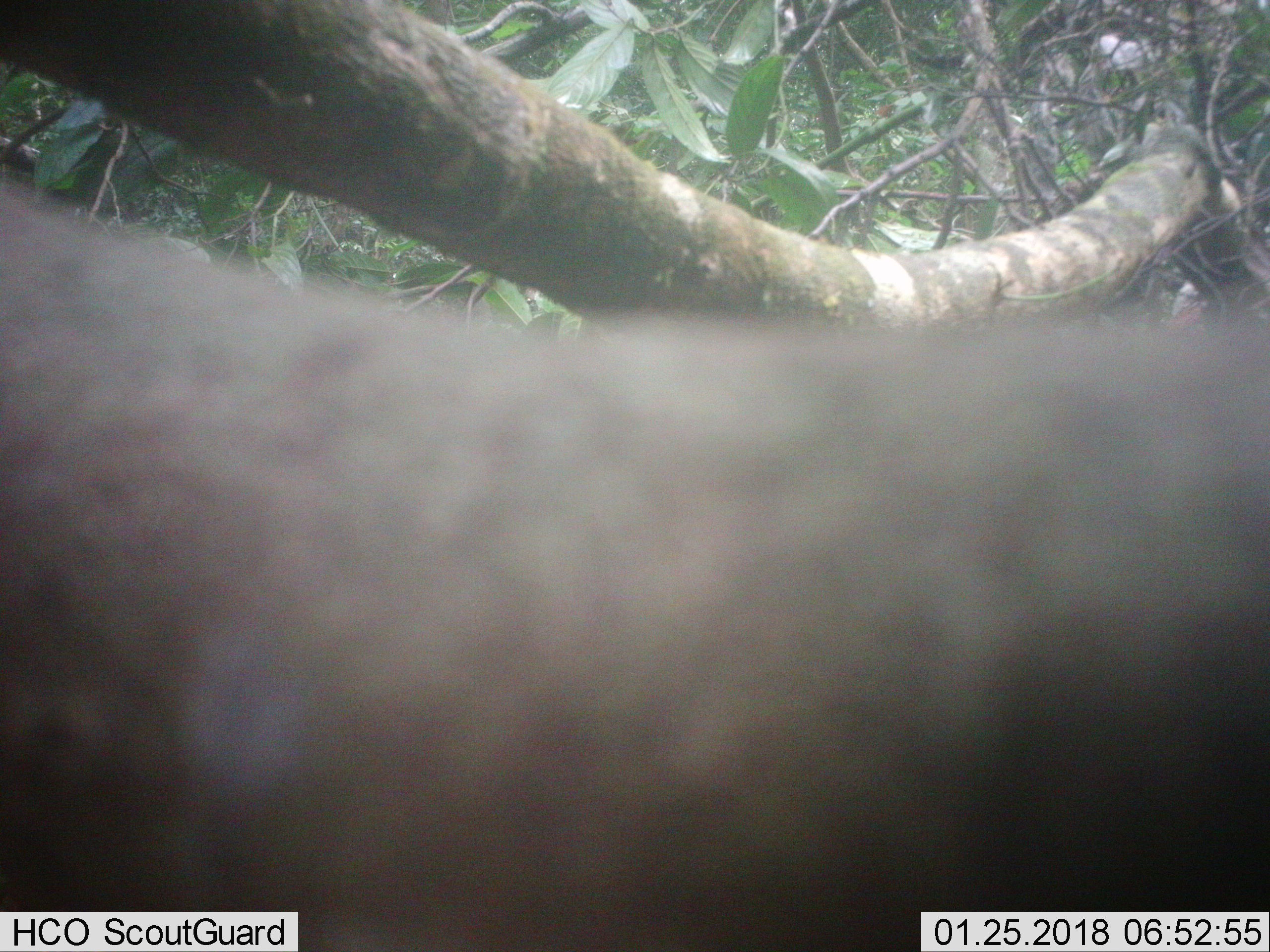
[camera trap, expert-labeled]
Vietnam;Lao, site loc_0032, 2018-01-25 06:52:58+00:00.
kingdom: Animalia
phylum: Chordata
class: Mammalia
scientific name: Mammalia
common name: mammal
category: unidentified mammal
Unidentified mammal (mammal) (Mammalia). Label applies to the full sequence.